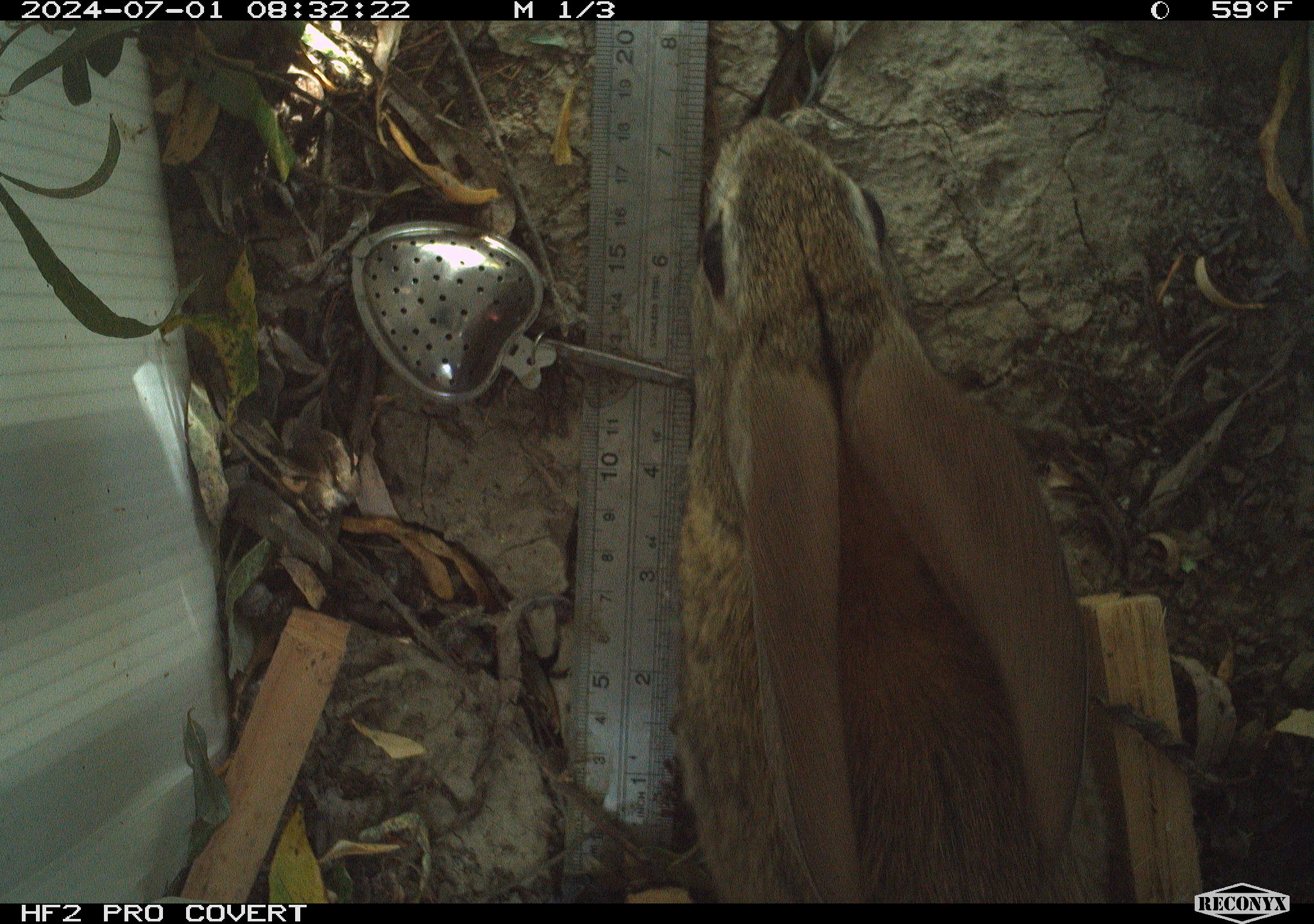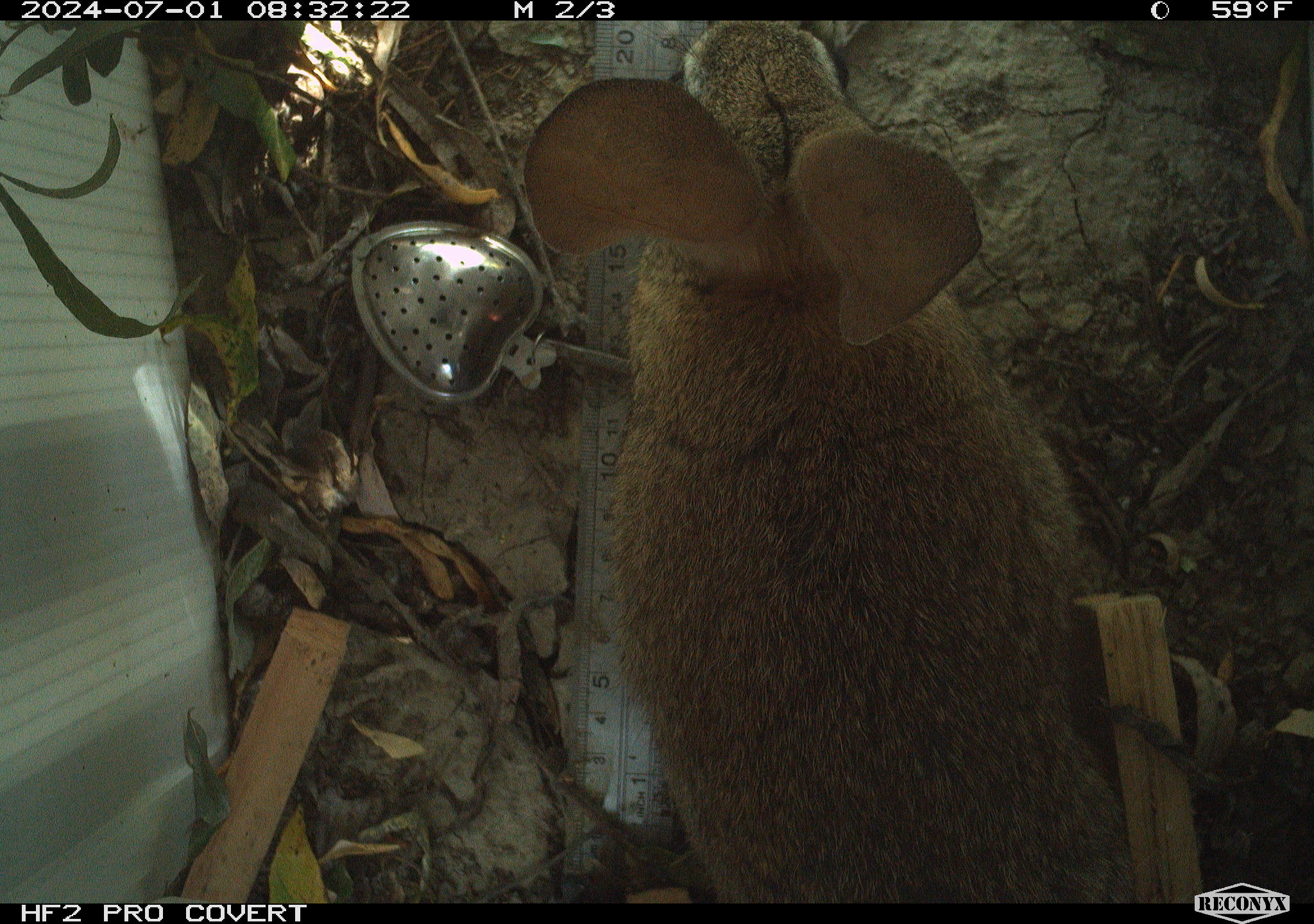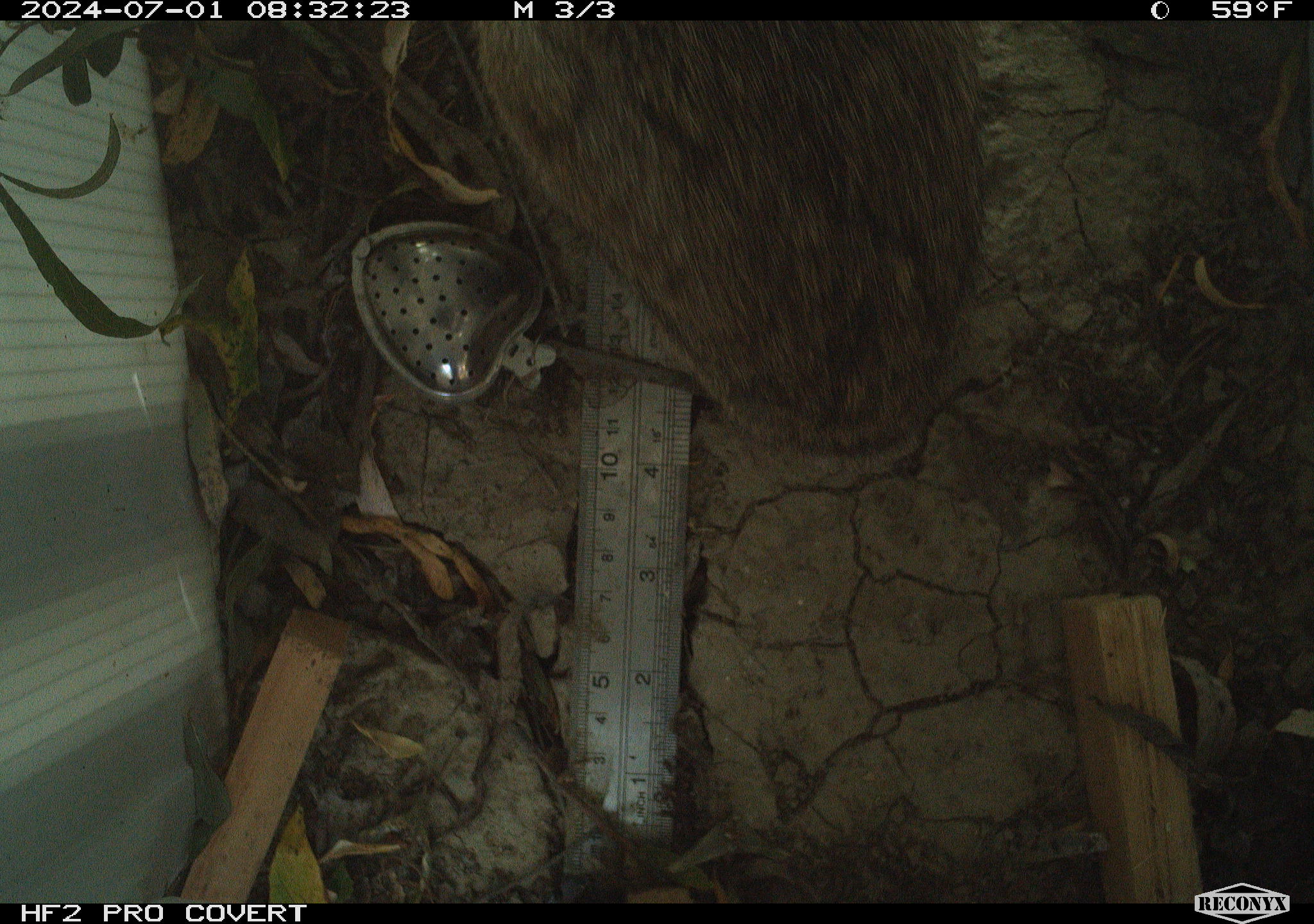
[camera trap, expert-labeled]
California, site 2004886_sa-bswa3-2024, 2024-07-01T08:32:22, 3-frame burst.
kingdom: Animalia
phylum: Chordata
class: Mammalia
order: Lagomorpha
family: Leporidae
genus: Sylvilagus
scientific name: Sylvilagus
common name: cottontail rabbits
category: sylvilagus species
Sylvilagus species (cottontail rabbits) (Sylvilagus).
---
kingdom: Animalia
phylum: Chordata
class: Mammalia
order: Eulipotyphla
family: Soricidae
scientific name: Soricidae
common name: shrews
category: soricidae family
Soricidae family (shrews) (Soricidae).